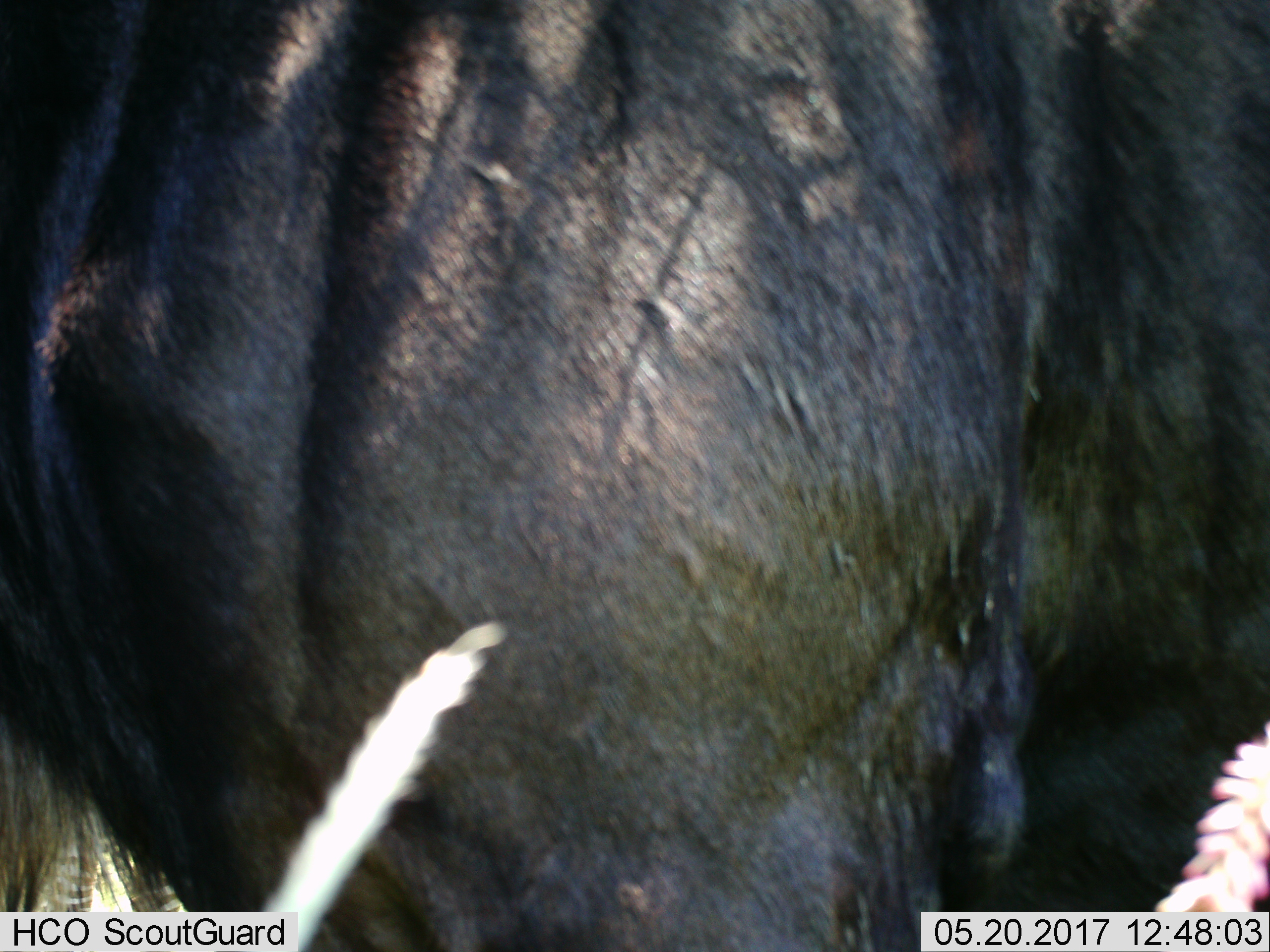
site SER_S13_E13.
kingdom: Animalia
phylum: Chordata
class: Mammalia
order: Artiodactyla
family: Bovidae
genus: Connochaetes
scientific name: Connochaetes taurinus taurinus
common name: blue wildebeest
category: wildebeestblue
Wildebeestblue (blue wildebeest) (Connochaetes taurinus taurinus), count 1. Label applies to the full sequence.